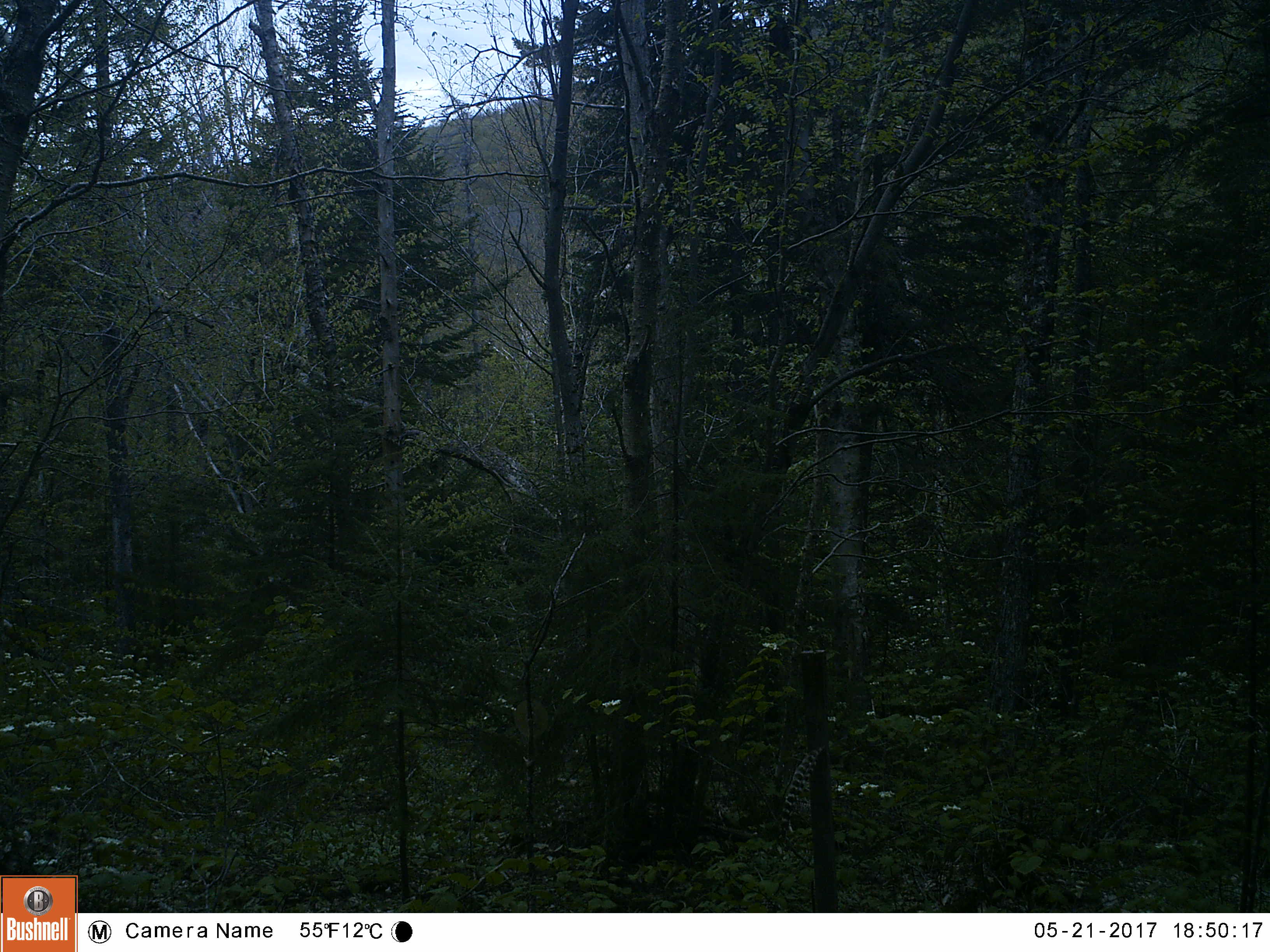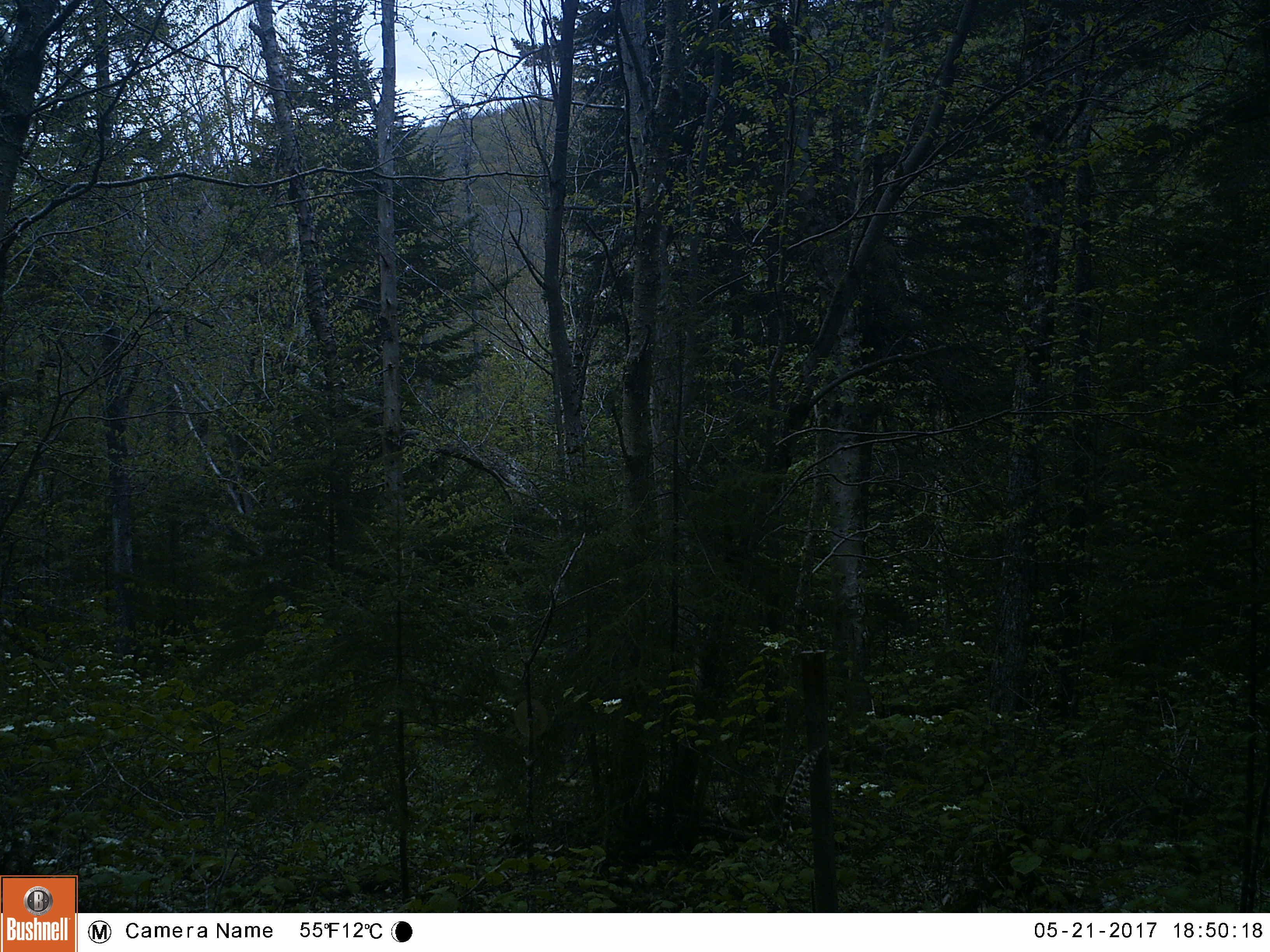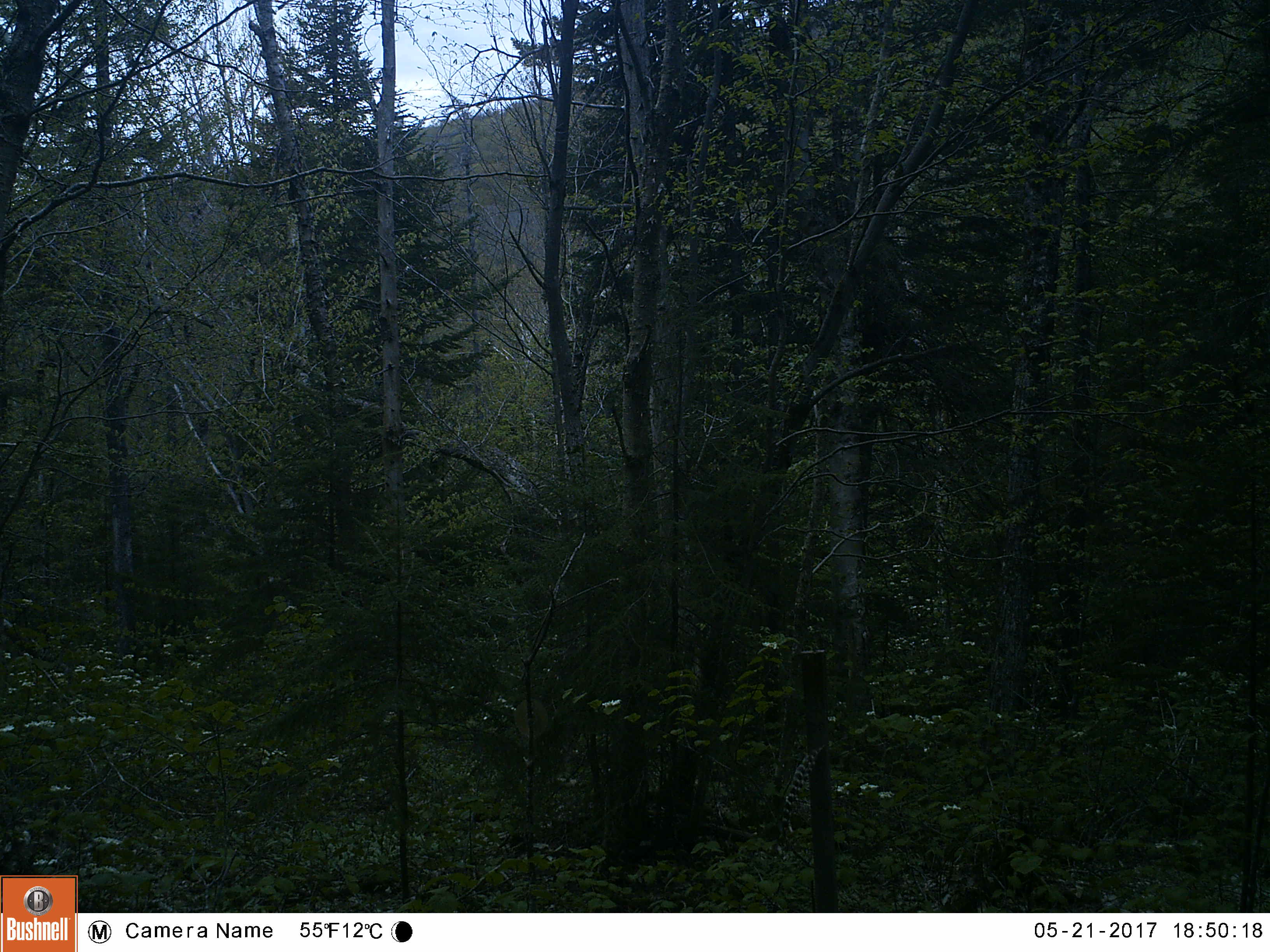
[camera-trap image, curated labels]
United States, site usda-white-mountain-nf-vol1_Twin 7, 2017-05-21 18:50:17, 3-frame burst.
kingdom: Animalia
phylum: Chordata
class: Mammalia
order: Carnivora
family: Ursidae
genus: Ursus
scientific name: Ursus americanus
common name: black bear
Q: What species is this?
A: Black bear (Ursus americanus).